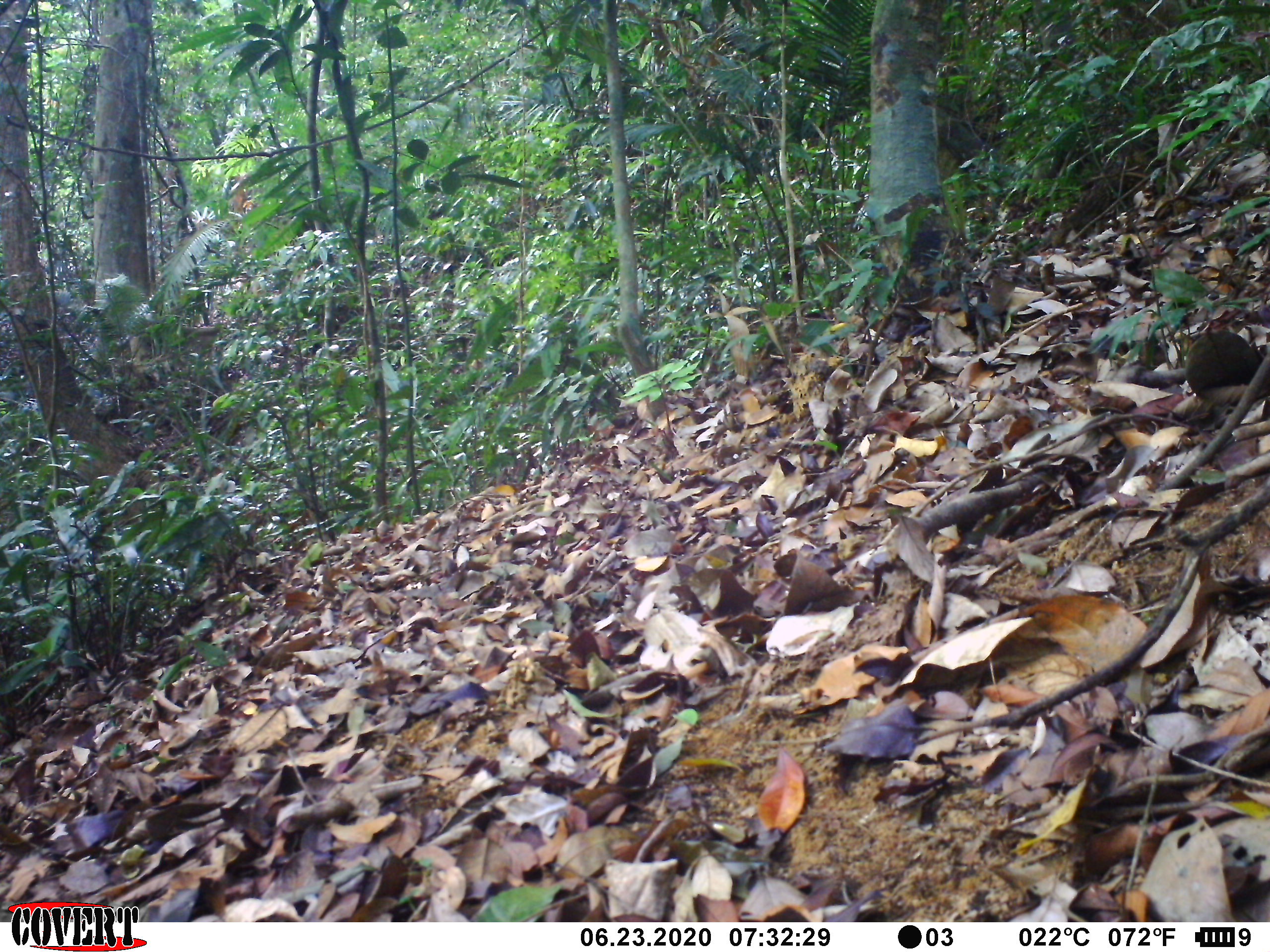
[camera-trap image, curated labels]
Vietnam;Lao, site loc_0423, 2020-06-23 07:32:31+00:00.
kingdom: Animalia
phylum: Chordata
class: Mammalia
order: Primates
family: Cercopithecidae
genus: Macaca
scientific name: Macaca arctoides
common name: stump-tailed macaque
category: stump tailed macaque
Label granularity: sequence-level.